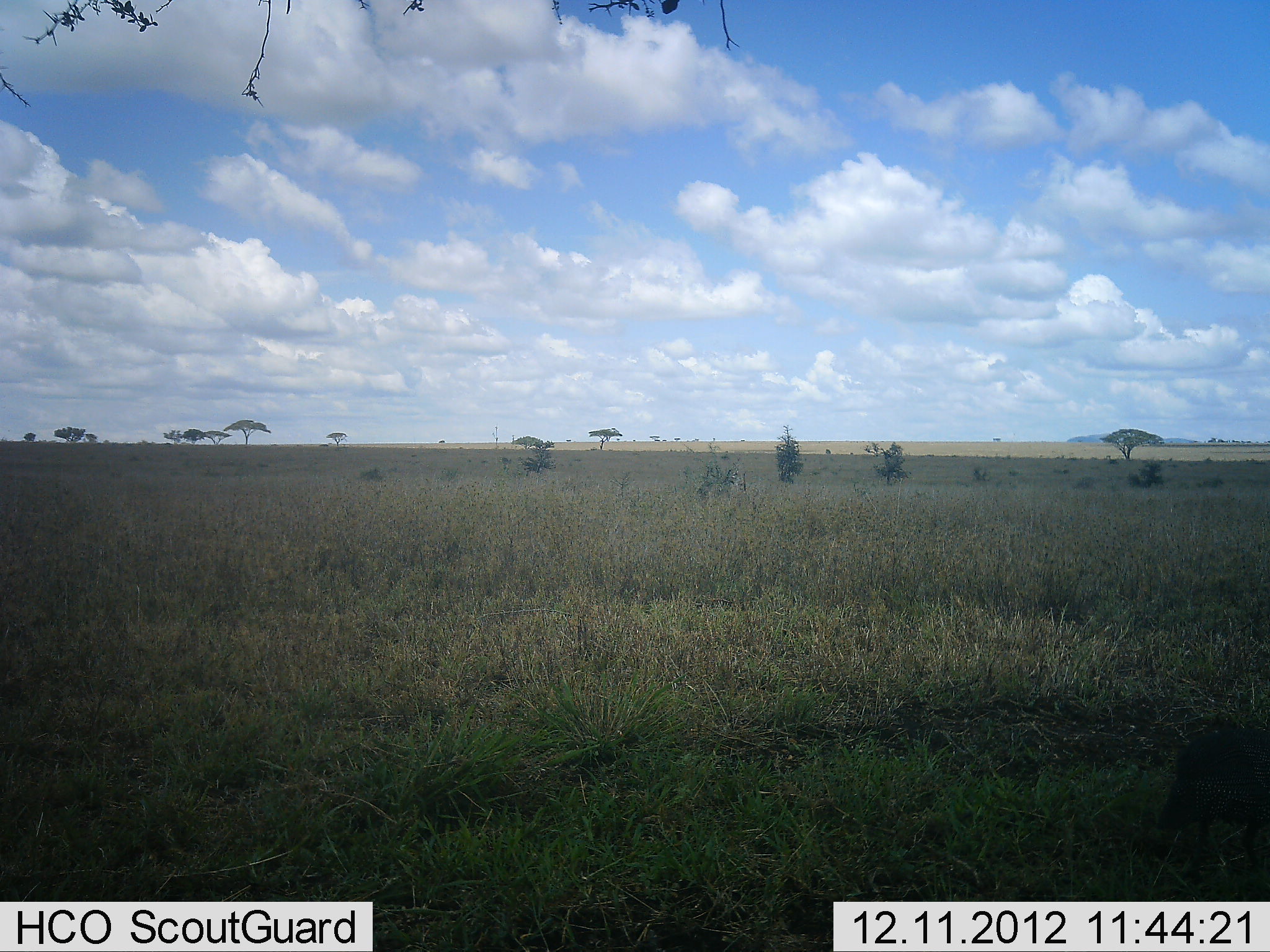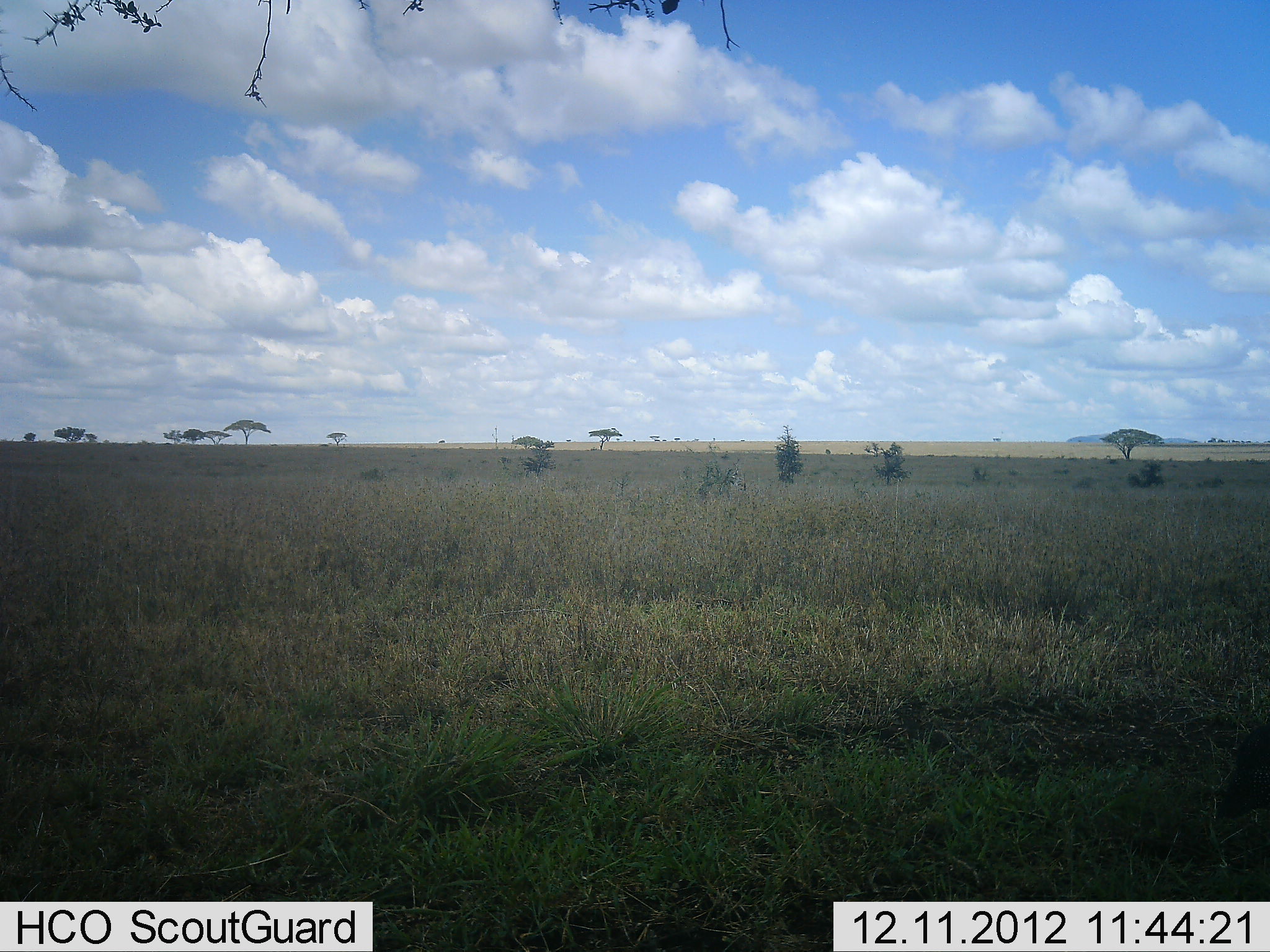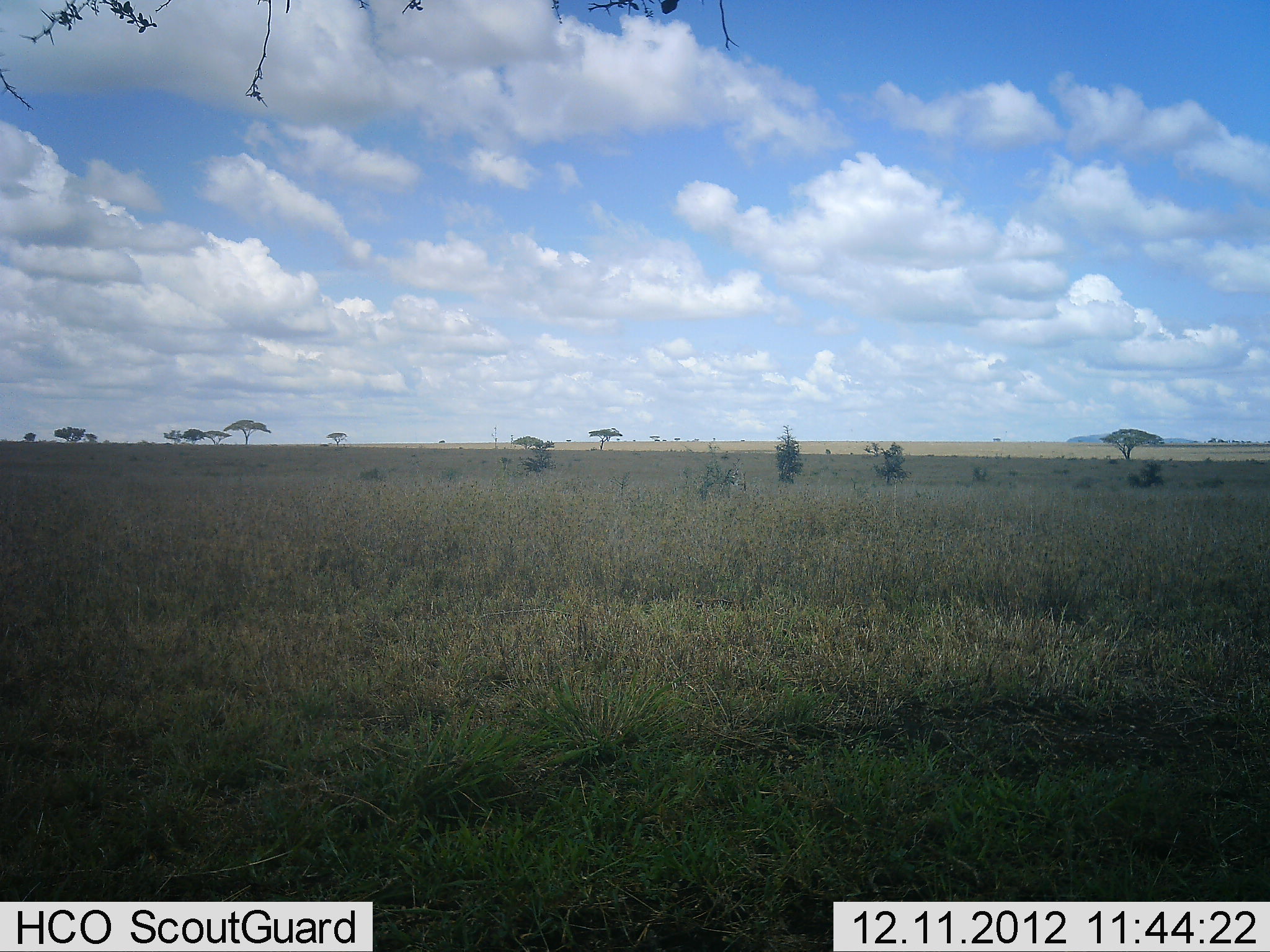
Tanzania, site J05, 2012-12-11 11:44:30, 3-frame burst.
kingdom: Animalia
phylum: Chordata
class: Aves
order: Galliformes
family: Numididae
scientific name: Numididae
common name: guinea fowl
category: guineafowl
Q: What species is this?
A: Guineafowl (guinea fowl) (Numididae).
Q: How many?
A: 1.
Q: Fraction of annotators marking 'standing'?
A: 0%.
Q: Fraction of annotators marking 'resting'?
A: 0%.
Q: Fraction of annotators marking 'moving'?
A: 82%.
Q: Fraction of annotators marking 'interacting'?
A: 0%.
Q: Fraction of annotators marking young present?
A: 0%.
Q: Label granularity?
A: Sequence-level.